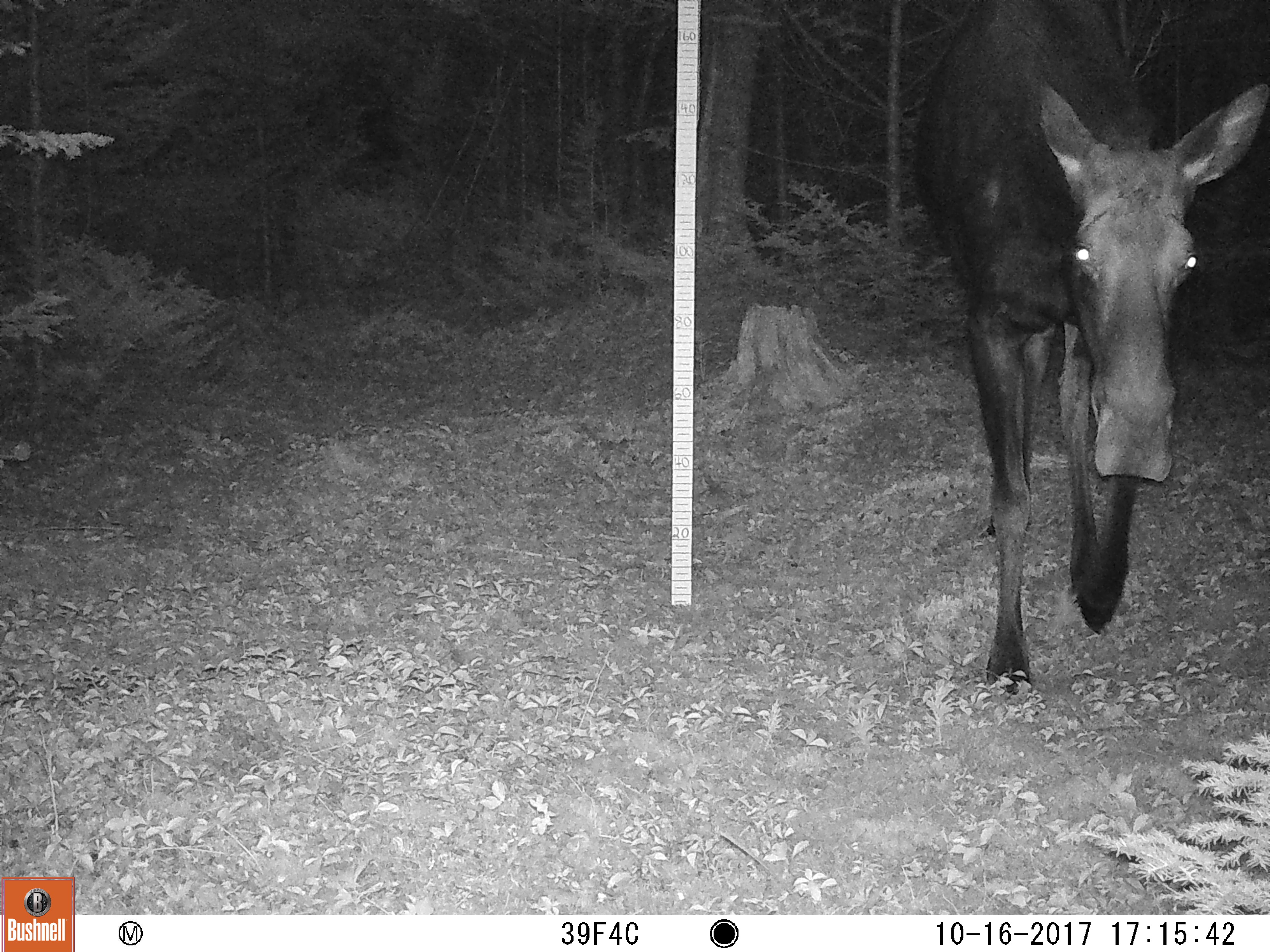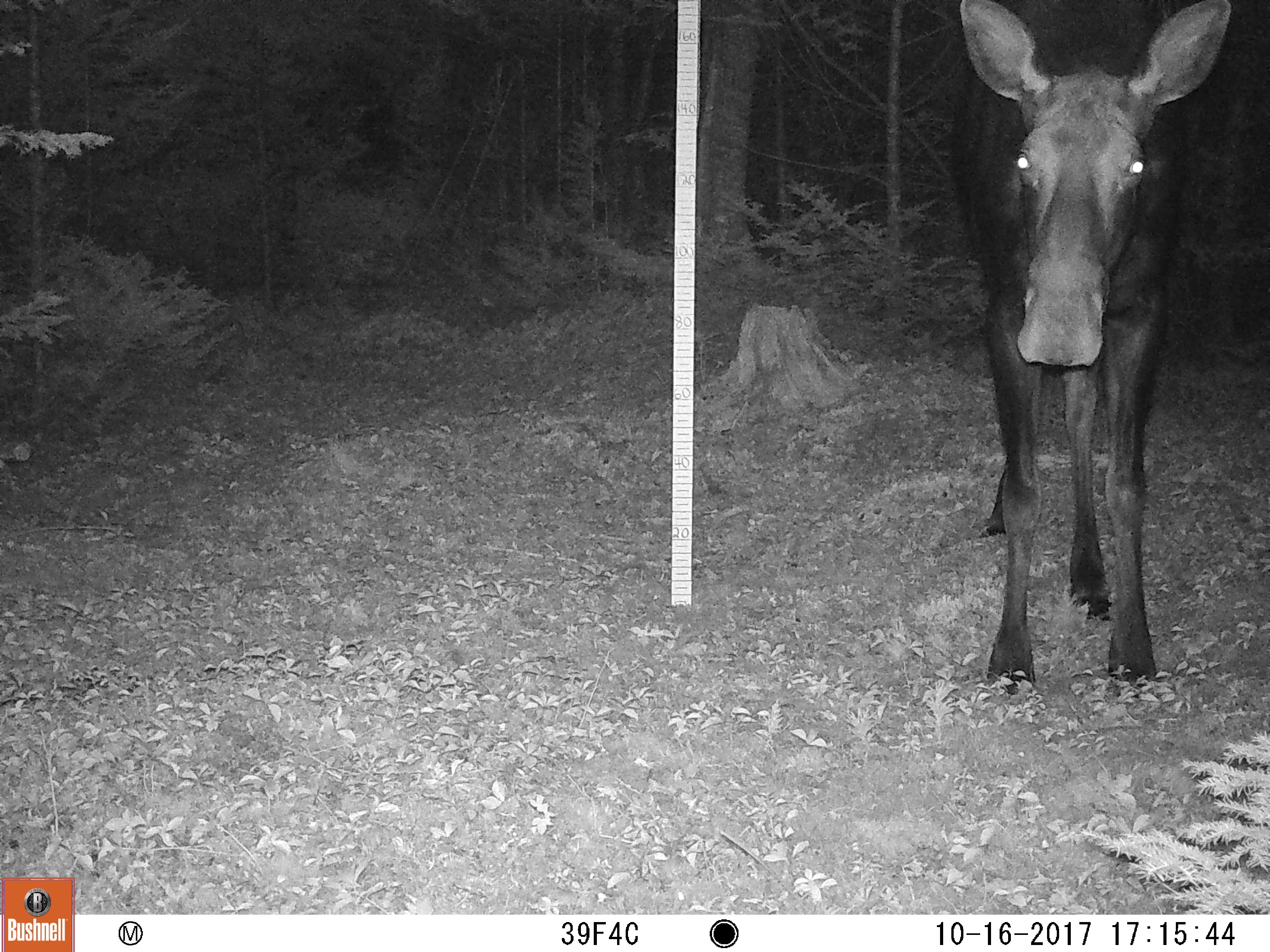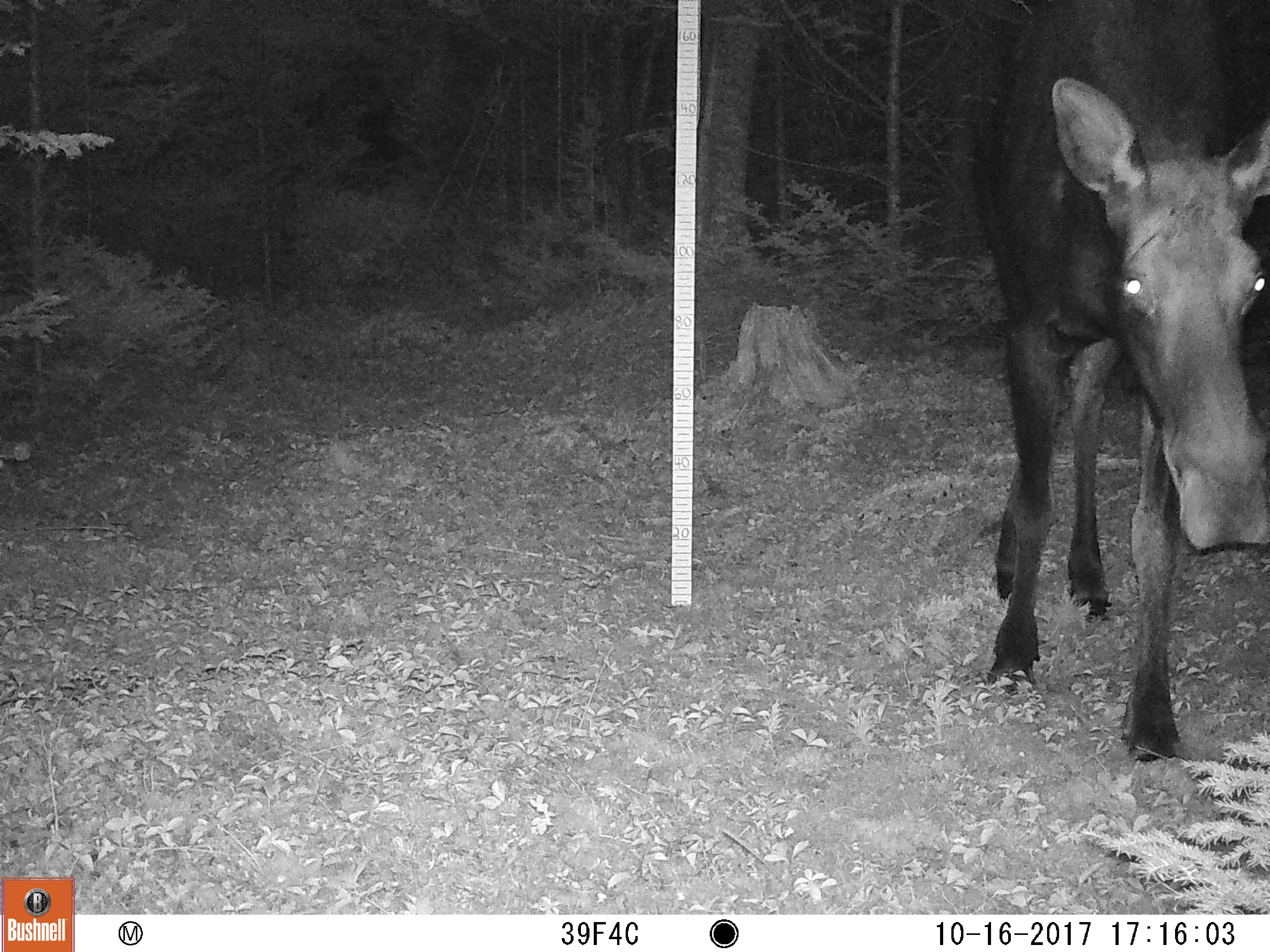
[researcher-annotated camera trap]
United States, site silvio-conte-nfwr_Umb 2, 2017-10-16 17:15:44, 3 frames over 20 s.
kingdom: Animalia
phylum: Chordata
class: Mammalia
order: Artiodactyla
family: Cervidae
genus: Alces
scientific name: Alces alces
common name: moose